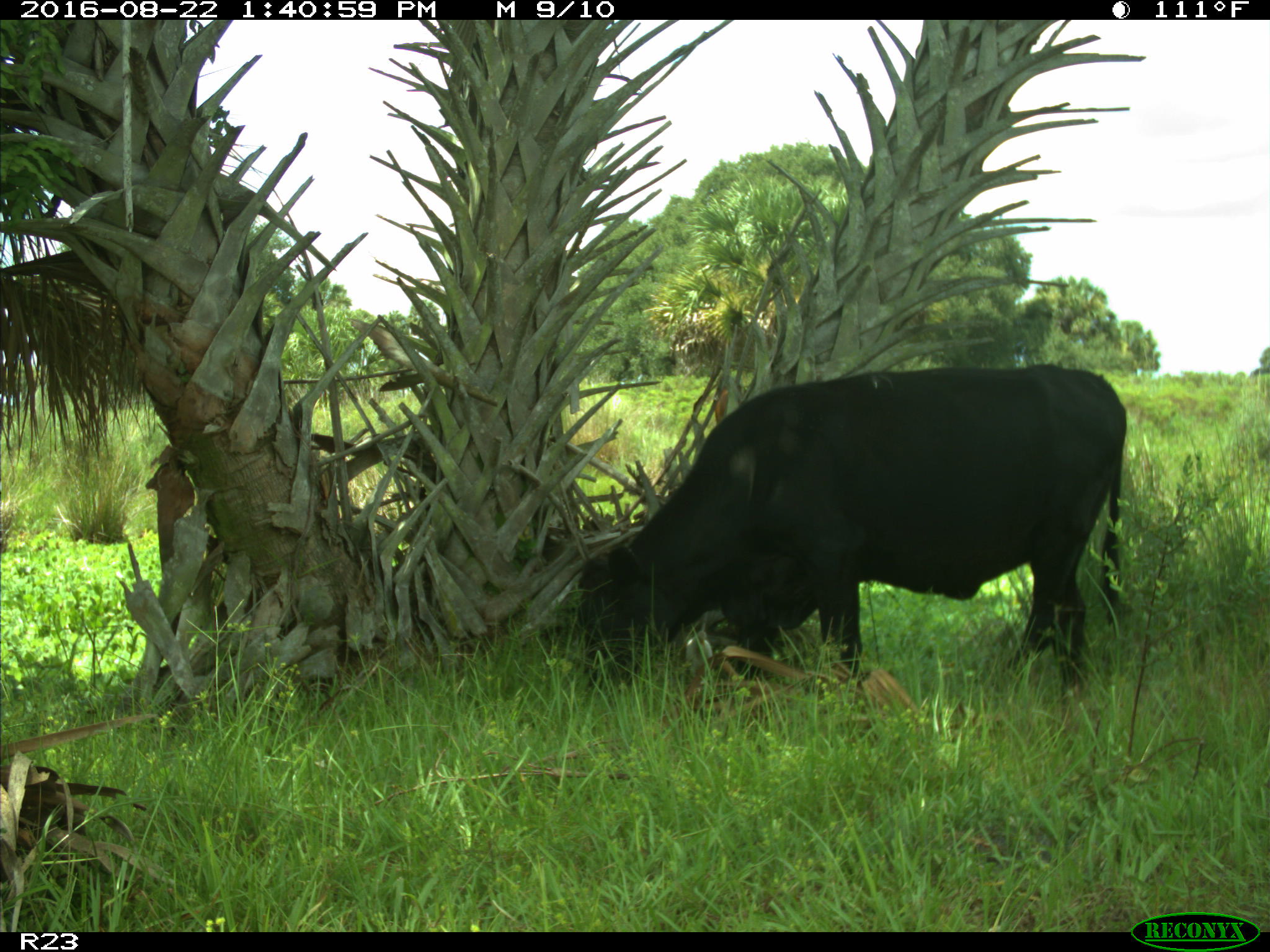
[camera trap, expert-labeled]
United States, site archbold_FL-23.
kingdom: Animalia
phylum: Chordata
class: Mammalia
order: Artiodactyla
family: Bovidae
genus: Bos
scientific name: Bos taurus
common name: domestic cow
Bos taurus (domestic cow).